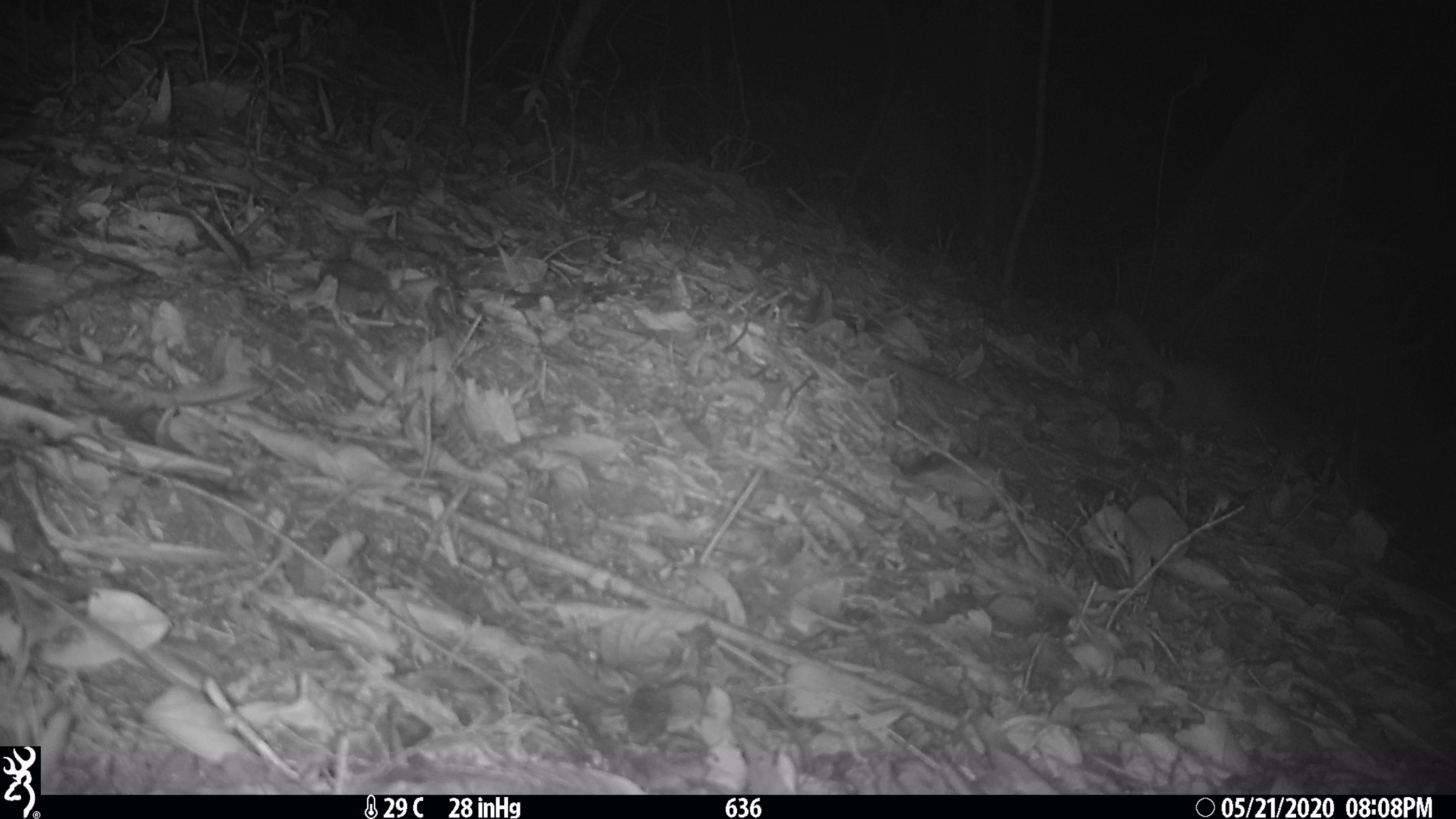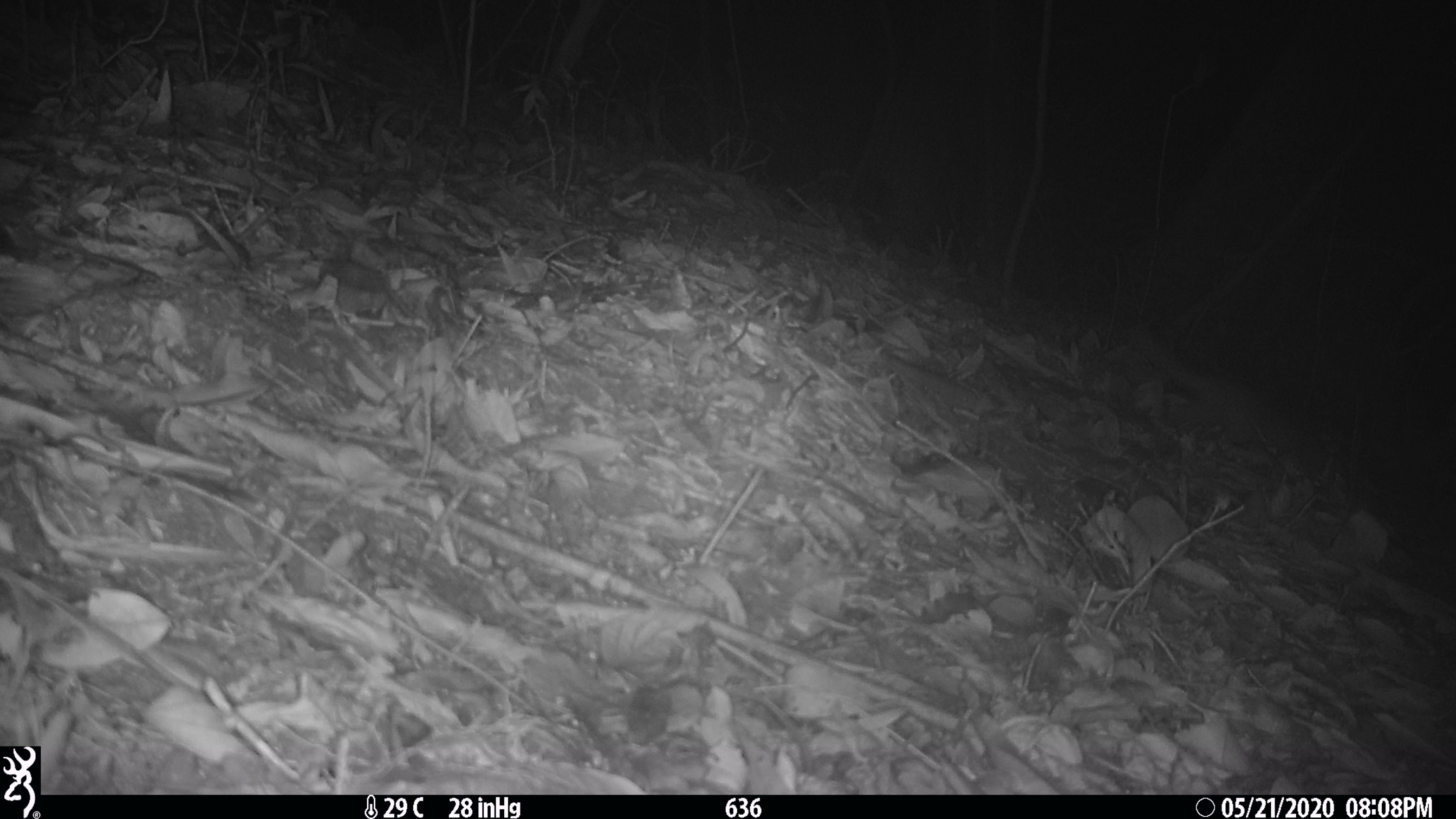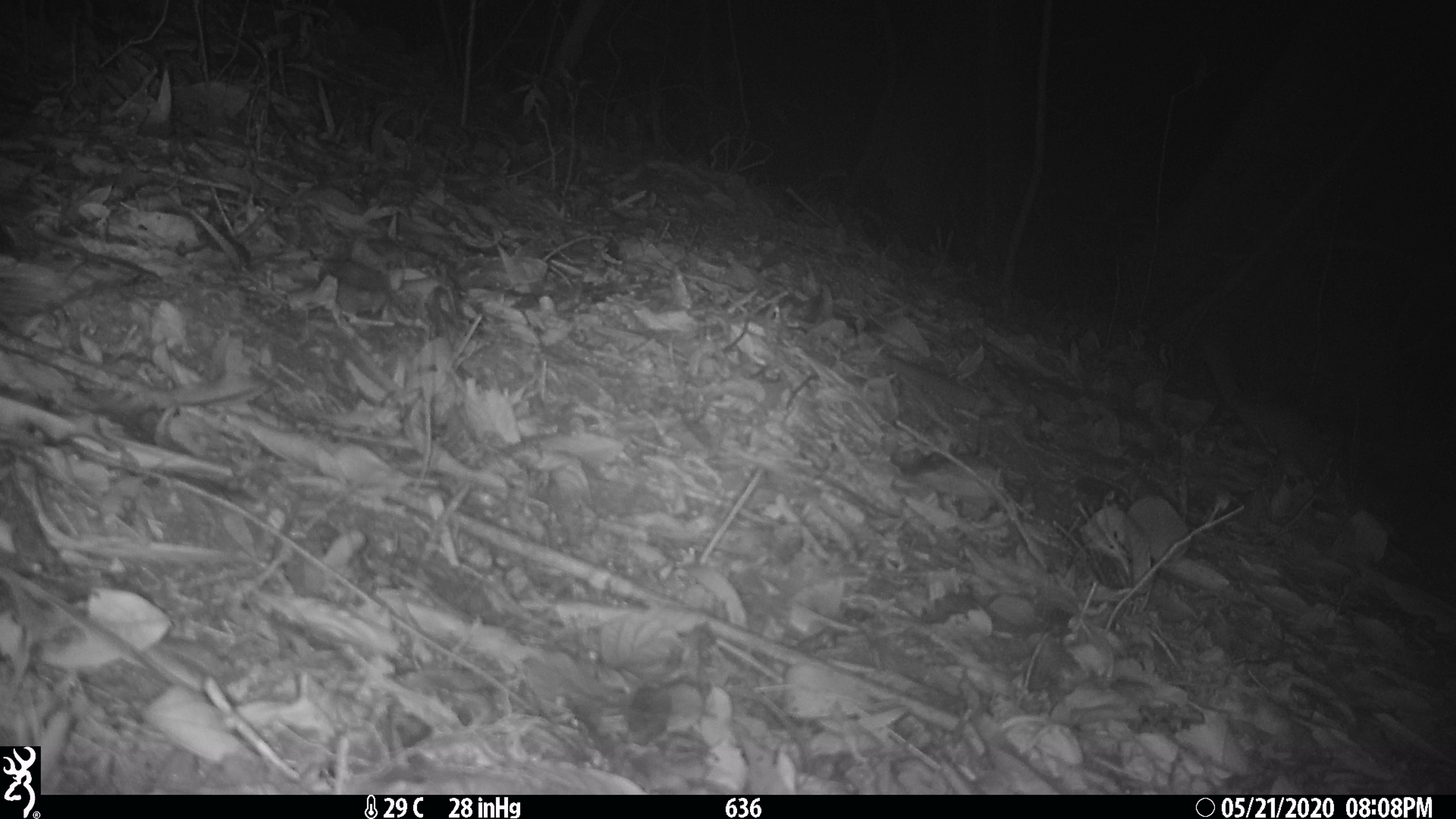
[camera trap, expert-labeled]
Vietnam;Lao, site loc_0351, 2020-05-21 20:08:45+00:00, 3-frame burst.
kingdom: Animalia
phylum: Chordata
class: Mammalia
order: Carnivora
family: Mustelidae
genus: Melogale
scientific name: Melogale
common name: ferret badger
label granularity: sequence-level